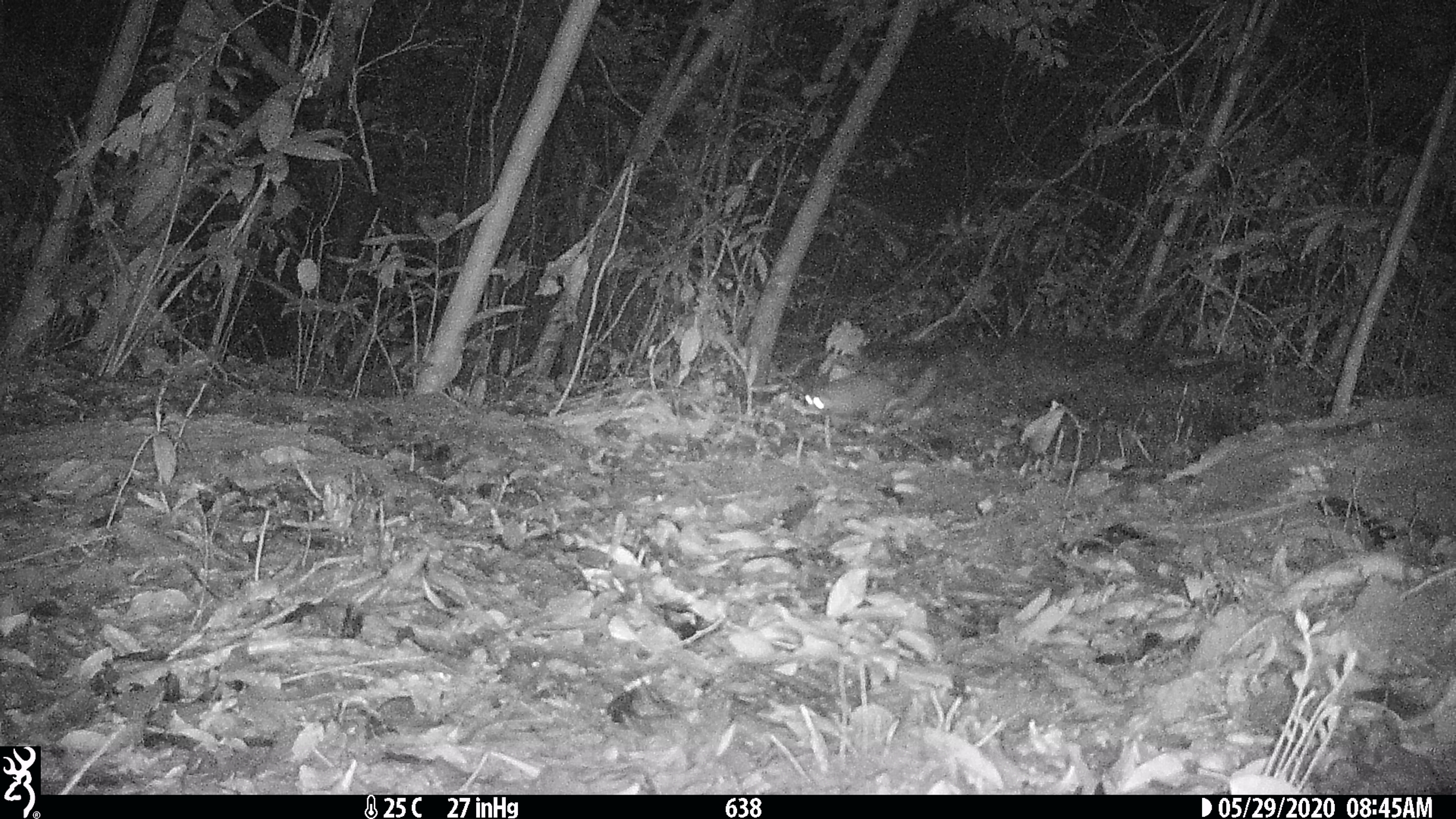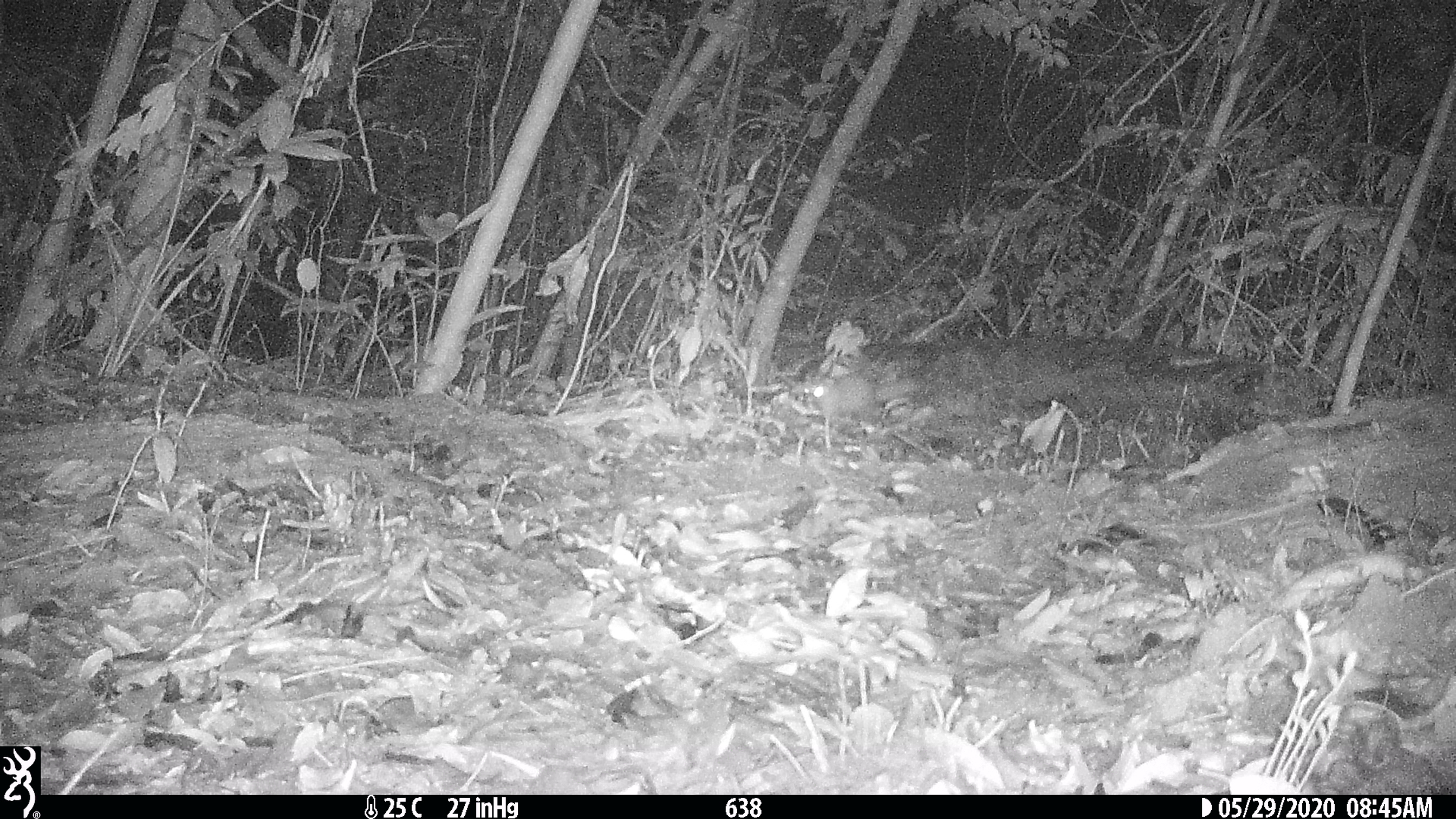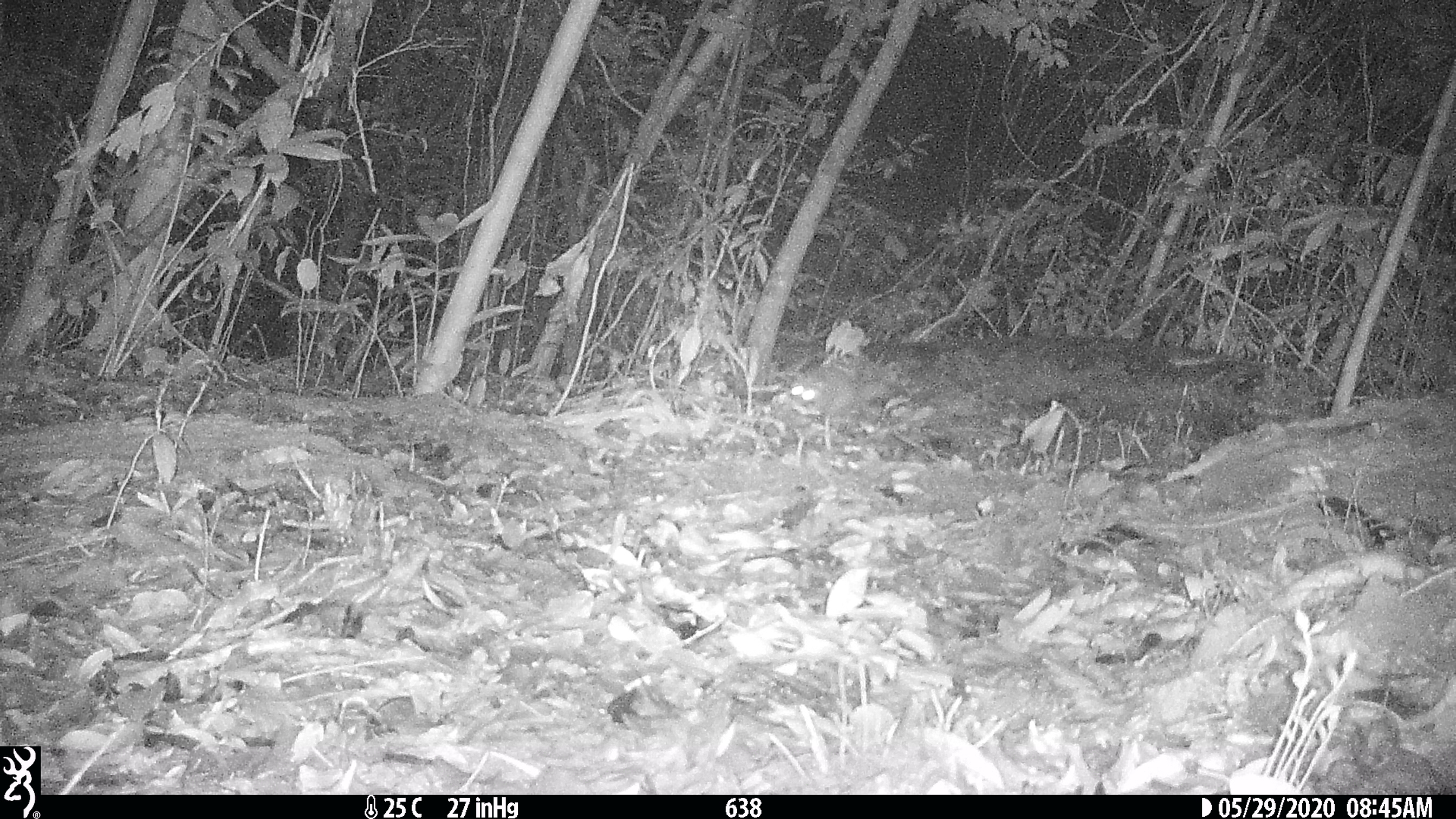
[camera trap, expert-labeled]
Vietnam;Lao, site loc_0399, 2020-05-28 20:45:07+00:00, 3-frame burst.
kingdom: Animalia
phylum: Chordata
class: Mammalia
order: Carnivora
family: Mustelidae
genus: Melogale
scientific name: Melogale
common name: ferret badger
Ferret badger (Melogale). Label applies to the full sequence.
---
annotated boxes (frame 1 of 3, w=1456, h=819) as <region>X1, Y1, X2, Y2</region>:
ferret badger: <region>800, 364, 938, 423</region>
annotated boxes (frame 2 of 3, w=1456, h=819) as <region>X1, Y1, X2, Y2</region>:
ferret badger: <region>792, 376, 920, 417</region>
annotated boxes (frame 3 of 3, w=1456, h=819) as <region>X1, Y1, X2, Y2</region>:
ferret badger: <region>788, 363, 893, 412</region>